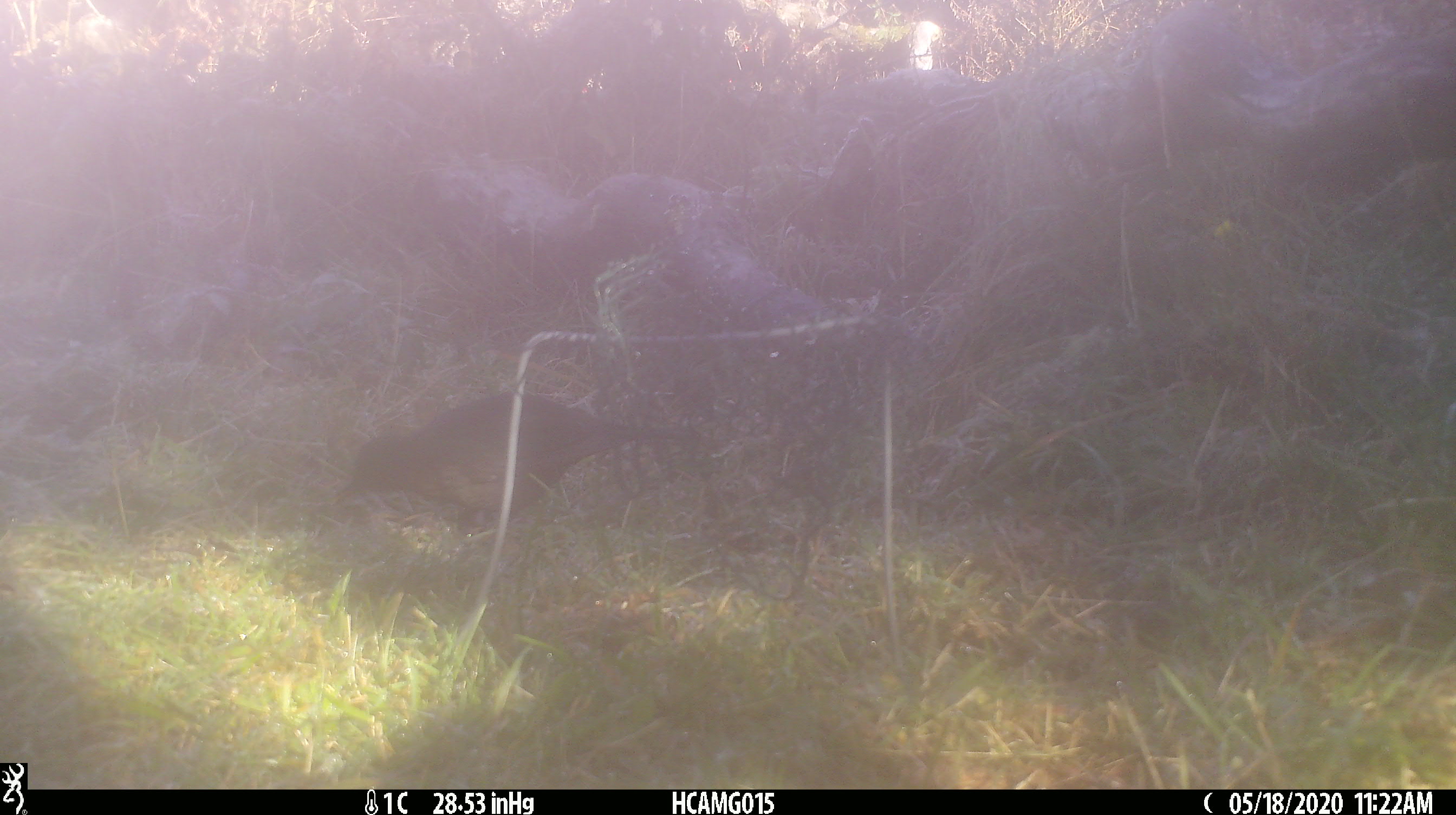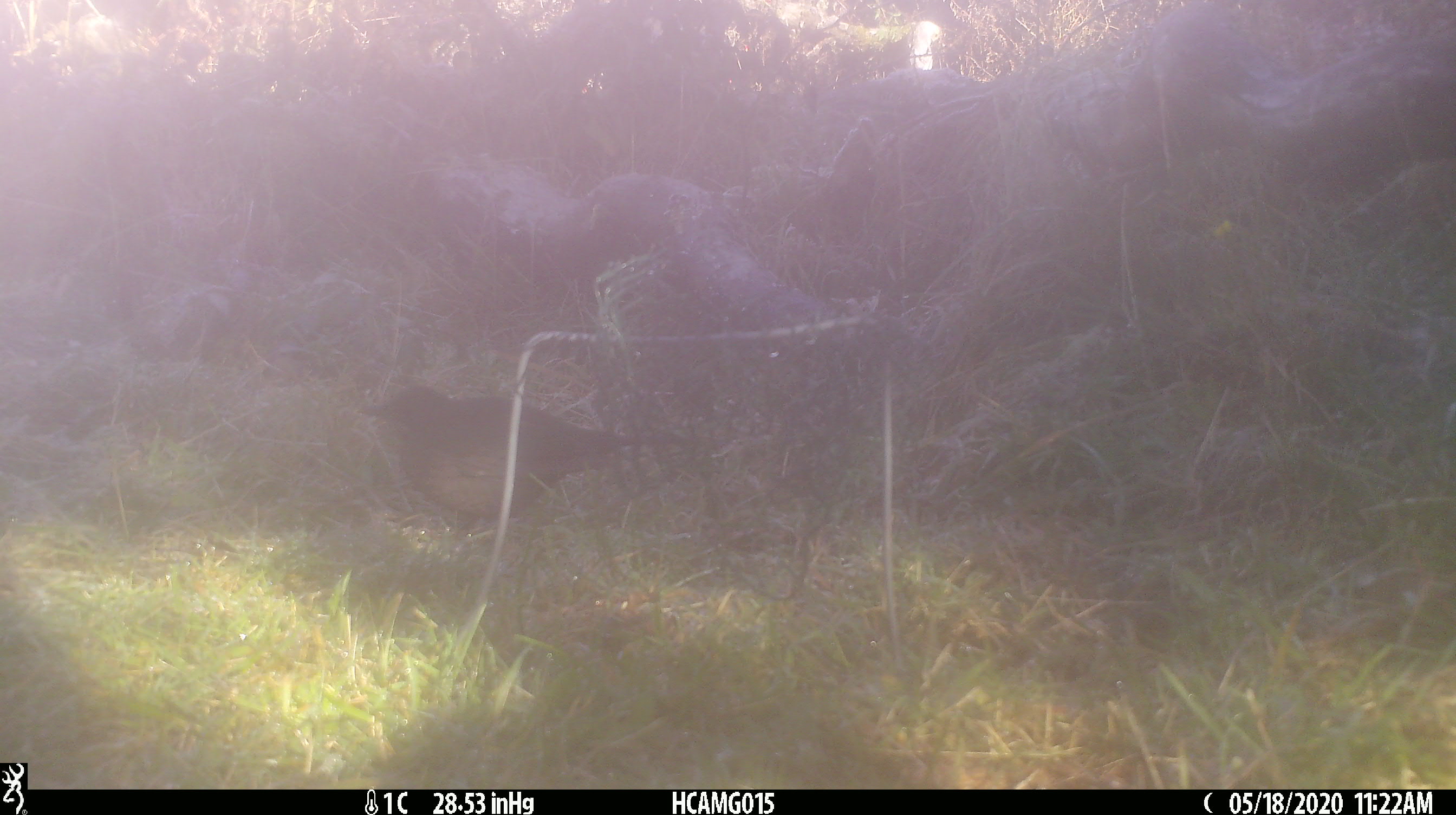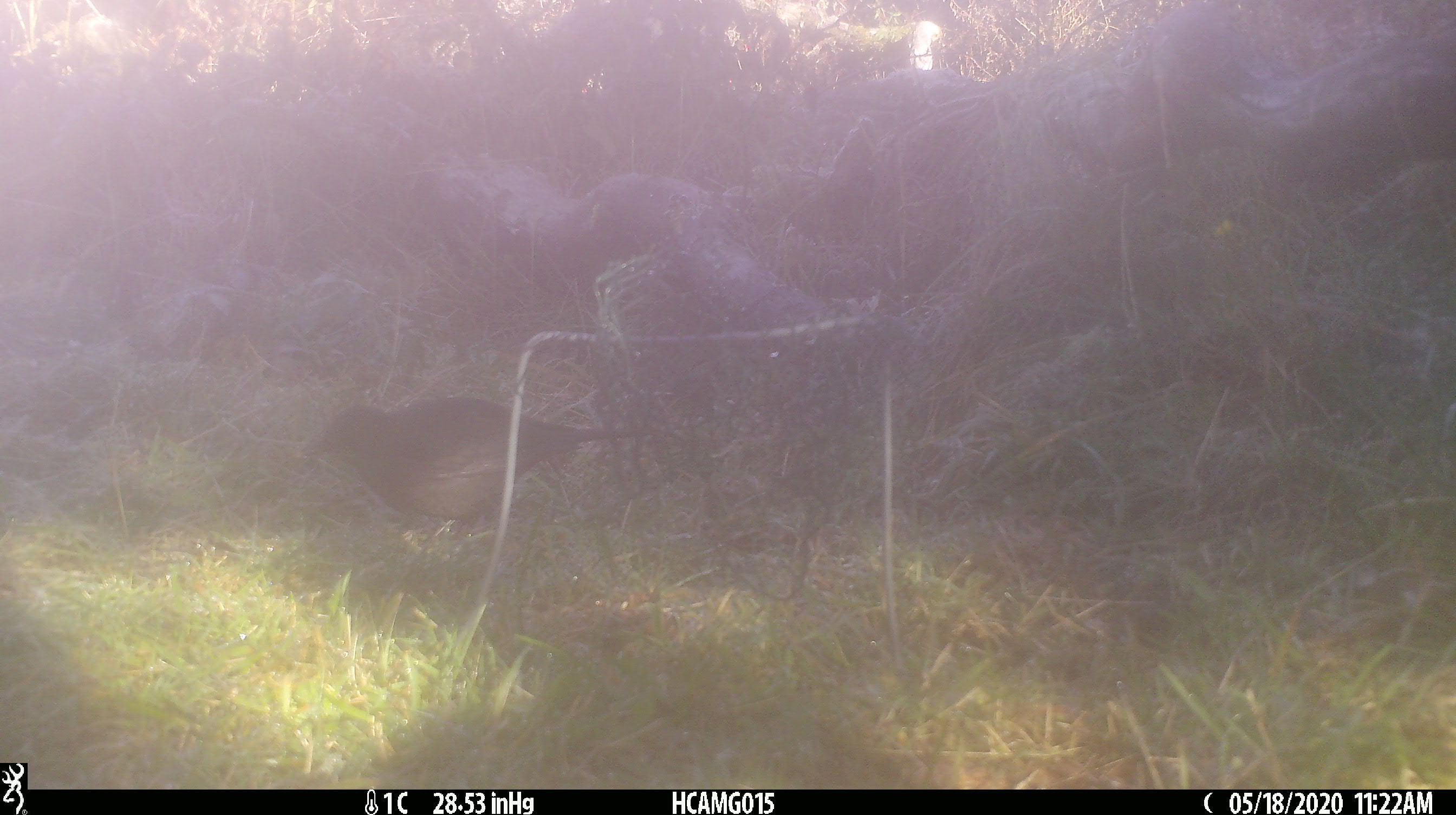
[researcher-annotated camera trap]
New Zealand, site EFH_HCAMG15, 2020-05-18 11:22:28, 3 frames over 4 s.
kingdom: Animalia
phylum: Chordata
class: Aves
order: Passeriformes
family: Turdidae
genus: Turdus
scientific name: Turdus merula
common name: eurasian blackbird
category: blackbird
Blackbird (eurasian blackbird) (Turdus merula).